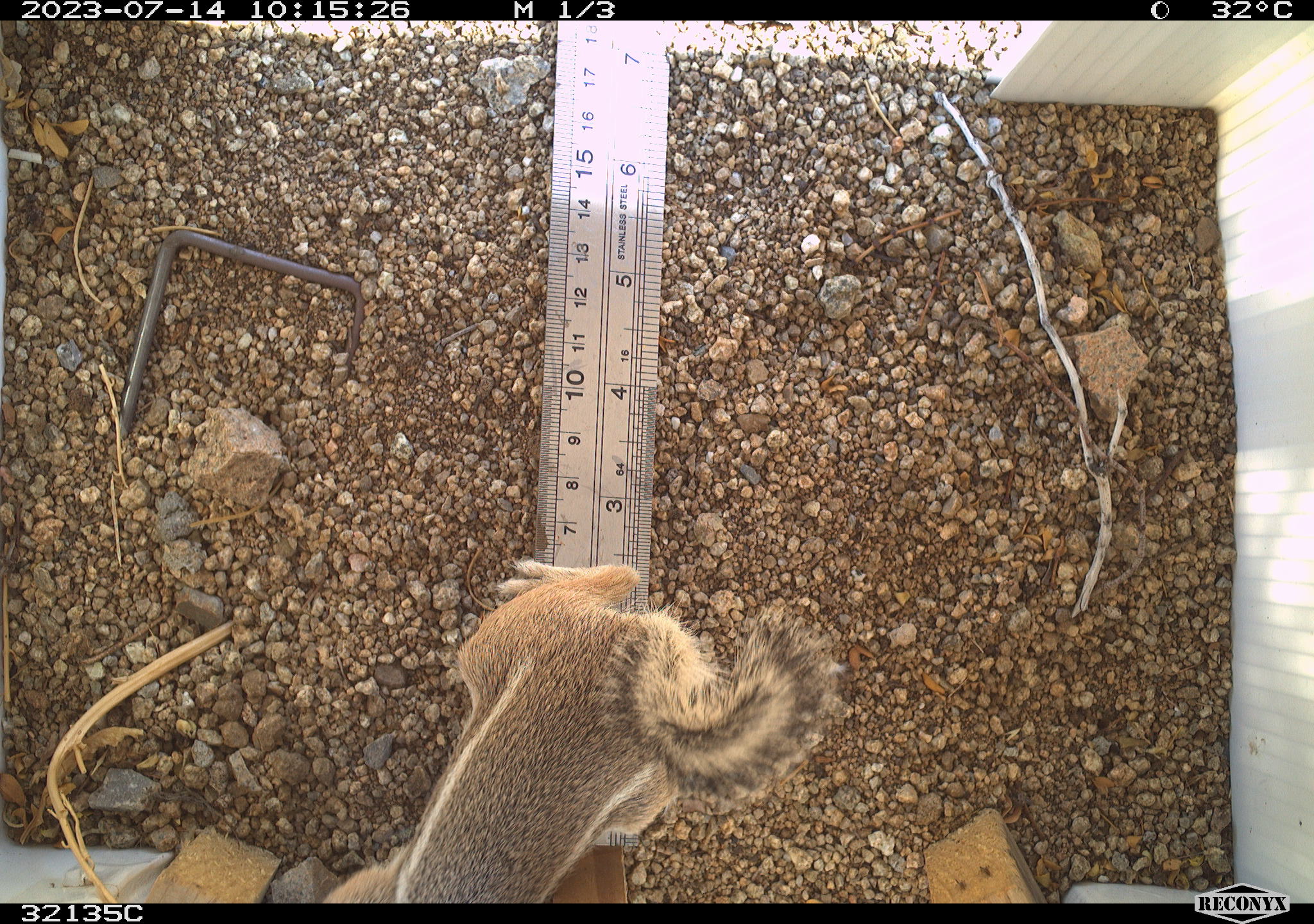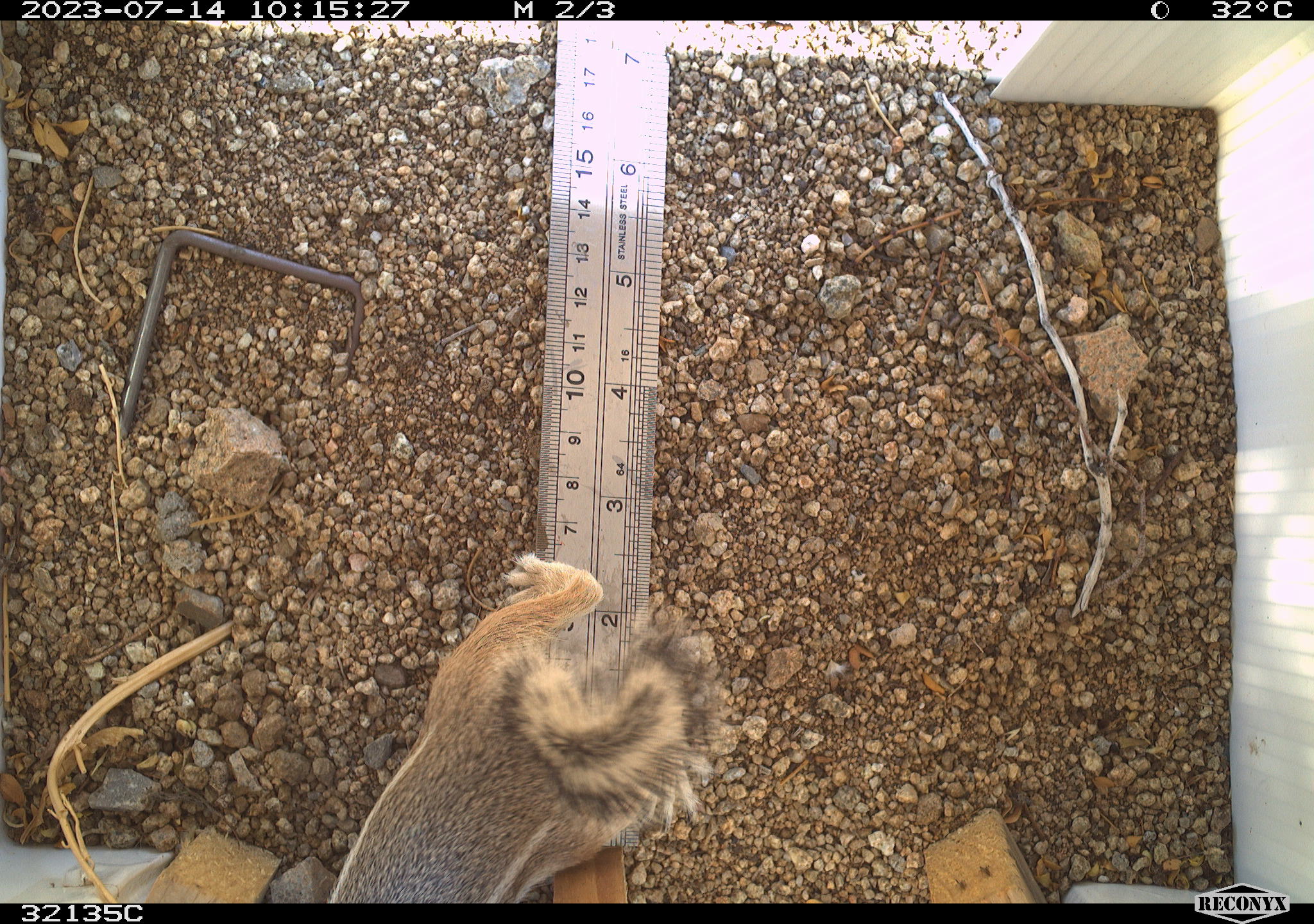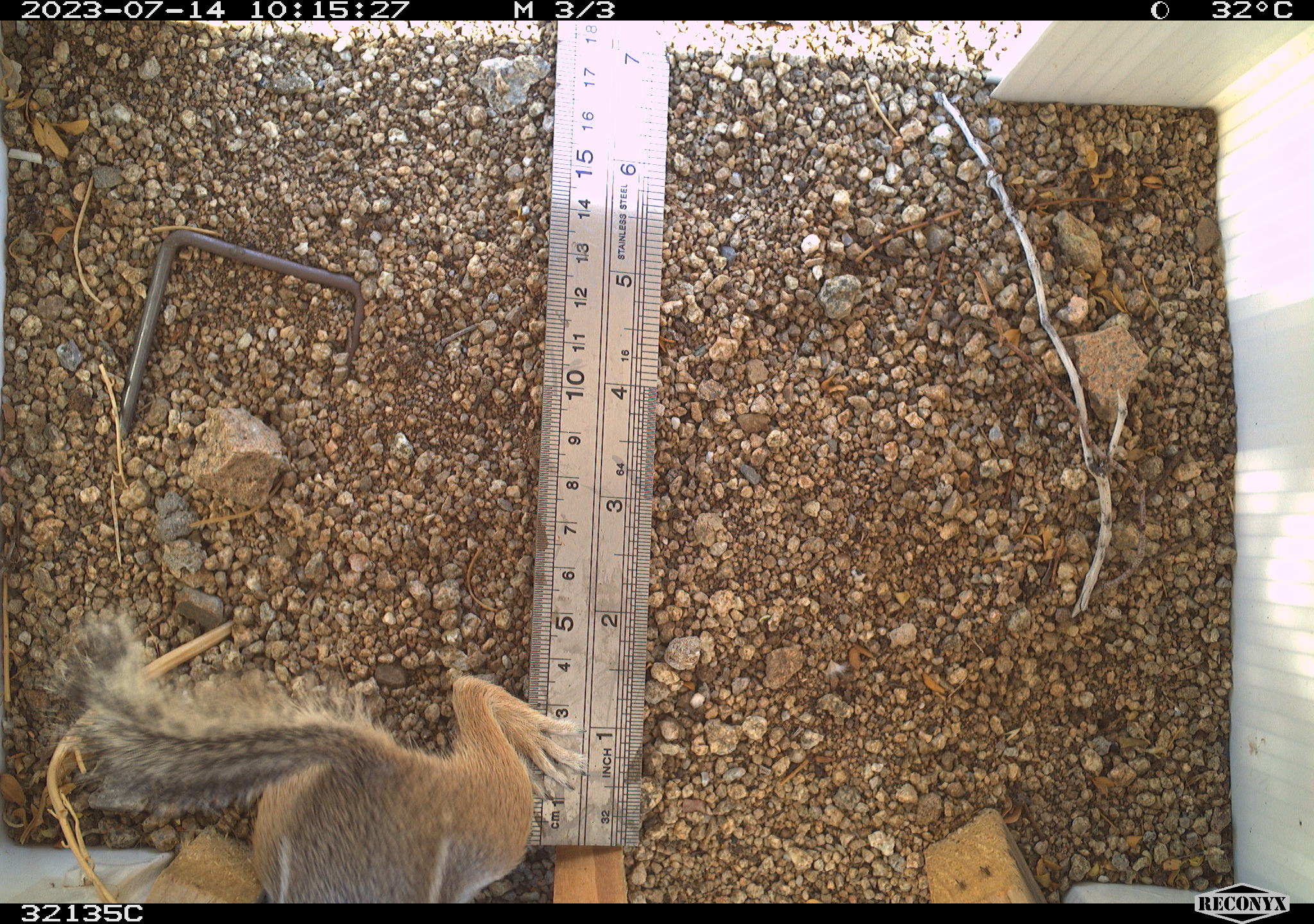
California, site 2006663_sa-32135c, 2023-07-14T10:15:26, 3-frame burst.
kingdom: Animalia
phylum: Chordata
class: Mammalia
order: Rodentia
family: Sciuridae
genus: Ammospermophilus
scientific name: Ammospermophilus leucurus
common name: white-tailed antelope squirrel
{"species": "white-tailed antelope squirrel (Ammospermophilus leucurus)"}